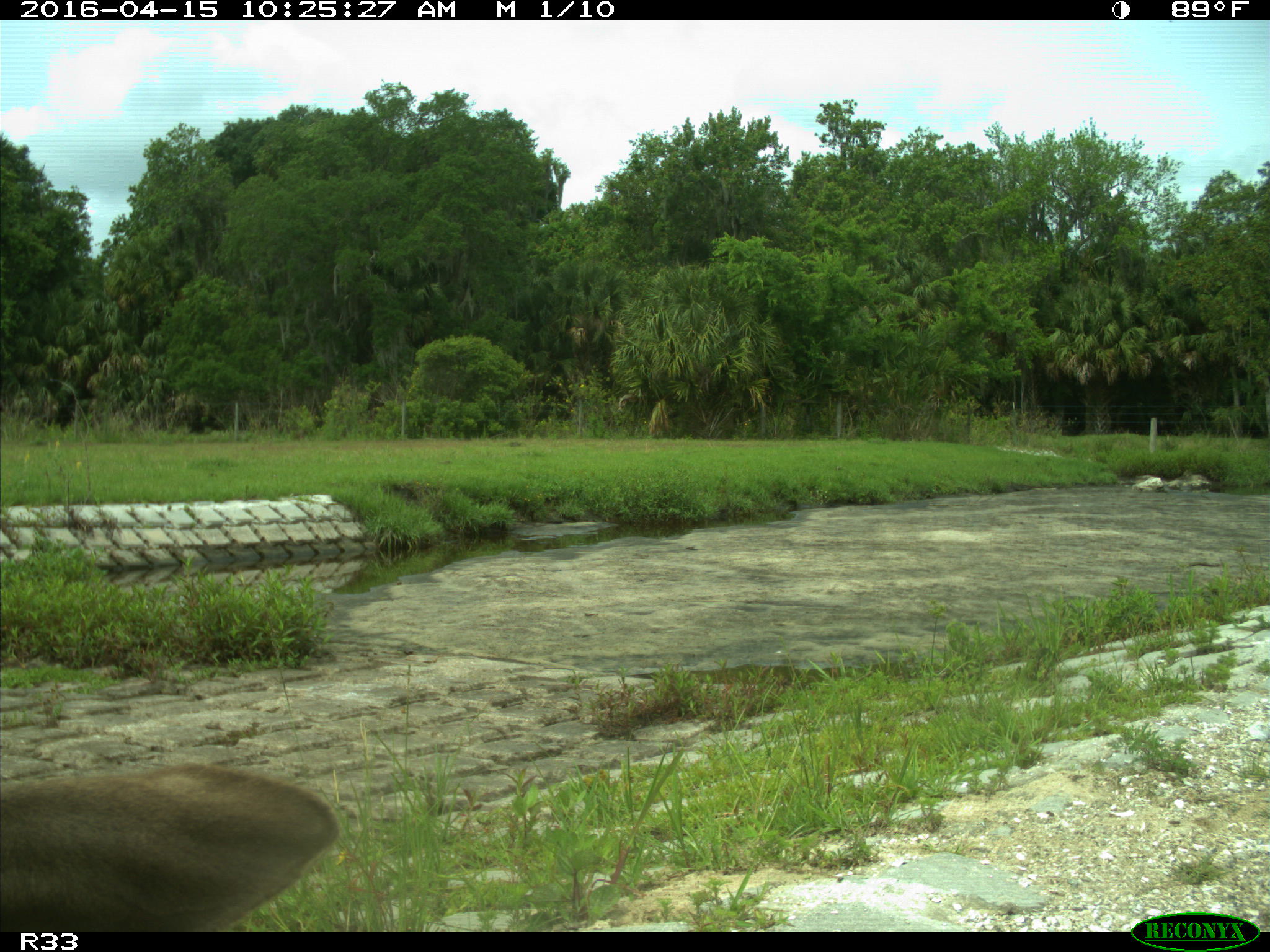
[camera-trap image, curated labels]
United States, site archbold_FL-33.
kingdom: Animalia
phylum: Chordata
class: Mammalia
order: Artiodactyla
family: Bovidae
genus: Bos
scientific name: Bos taurus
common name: domestic cow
Bos taurus (domestic cow).